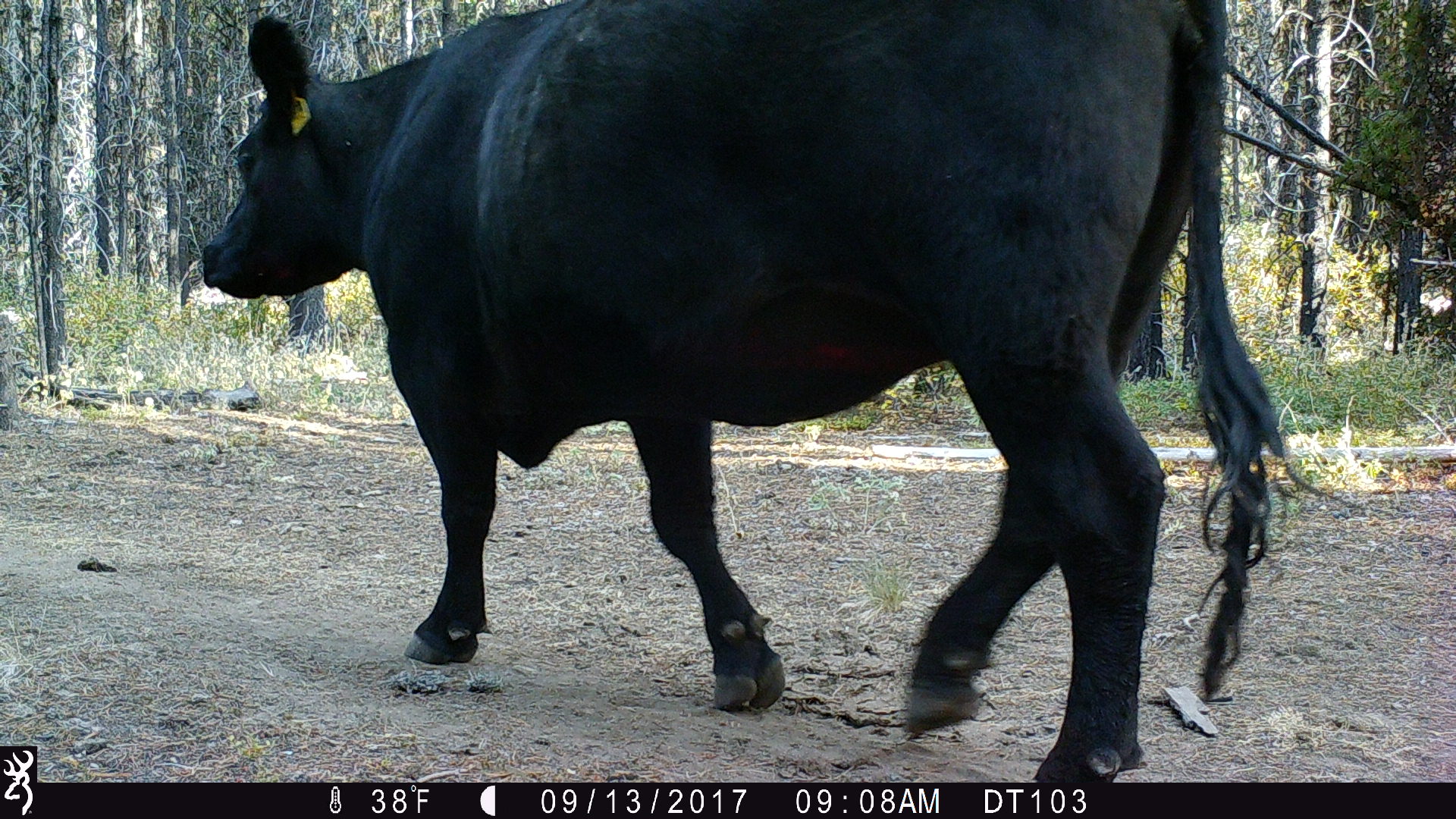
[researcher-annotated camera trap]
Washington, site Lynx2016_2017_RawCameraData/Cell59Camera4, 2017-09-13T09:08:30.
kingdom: Animalia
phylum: Chordata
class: Mammalia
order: Artiodactyla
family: Bovidae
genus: Bos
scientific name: Bos taurus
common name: domestic cattle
Domestic cattle (Bos taurus). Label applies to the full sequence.